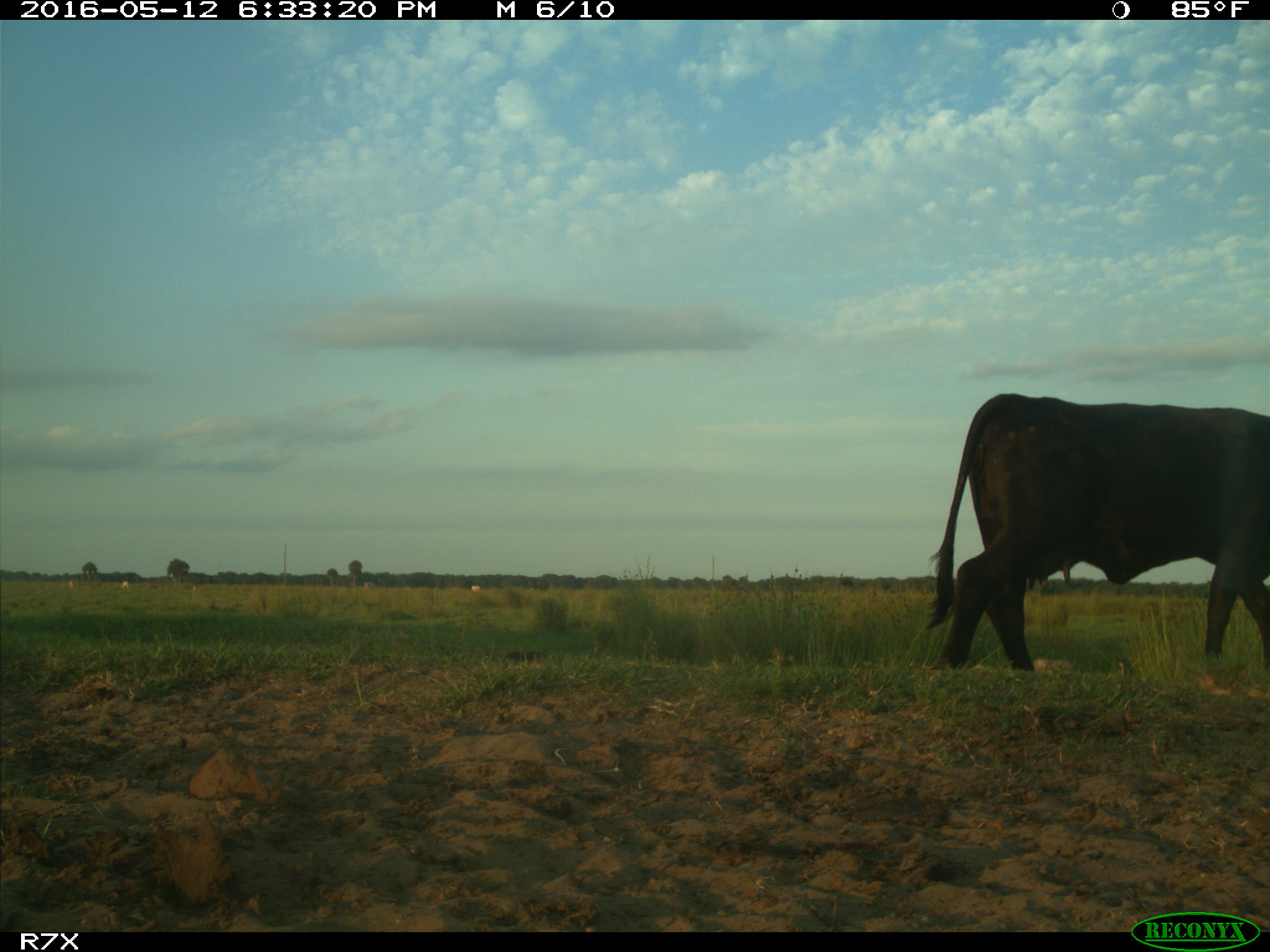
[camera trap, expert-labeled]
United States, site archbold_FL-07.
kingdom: Animalia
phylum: Chordata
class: Mammalia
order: Artiodactyla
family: Bovidae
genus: Bos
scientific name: Bos taurus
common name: domestic cow